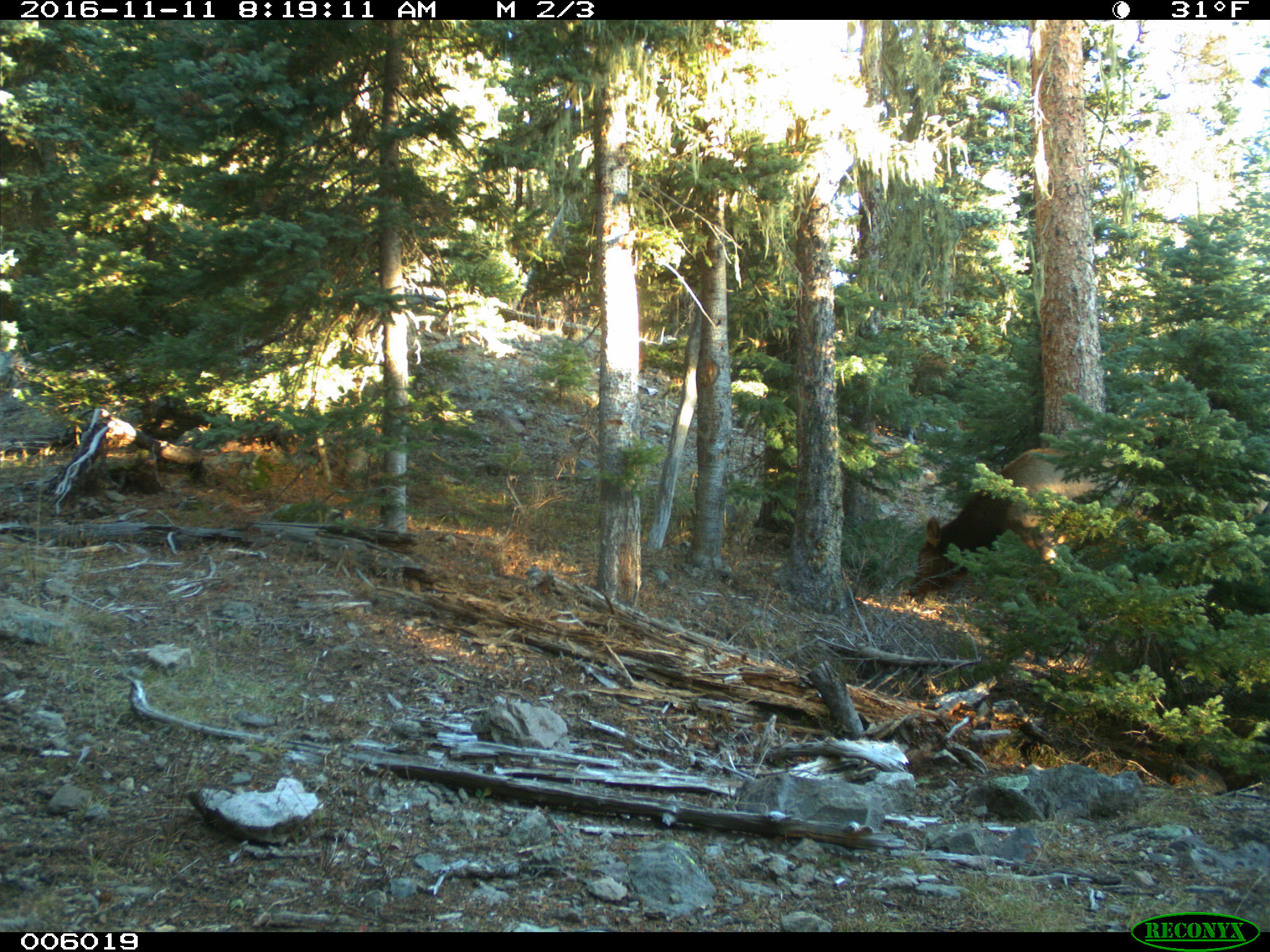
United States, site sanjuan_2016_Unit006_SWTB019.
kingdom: Animalia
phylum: Chordata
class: Mammalia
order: Artiodactyla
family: Cervidae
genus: Cervus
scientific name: Cervus elaphus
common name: red deer